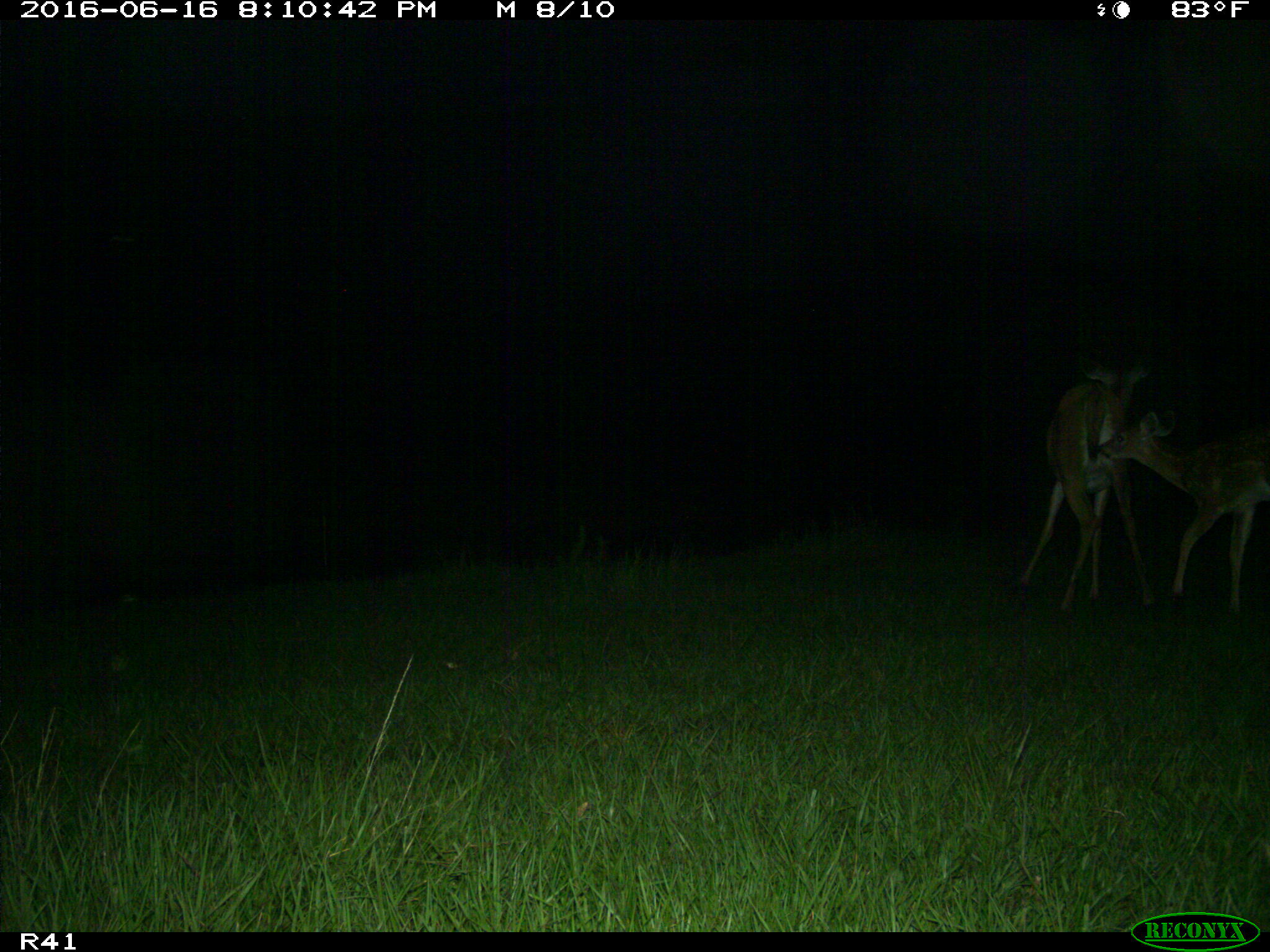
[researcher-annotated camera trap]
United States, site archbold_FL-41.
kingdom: Animalia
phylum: Chordata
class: Mammalia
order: Artiodactyla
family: Cervidae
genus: Odocoileus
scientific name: Odocoileus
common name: deer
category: unidentified deer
Unidentified deer (deer) (Odocoileus).